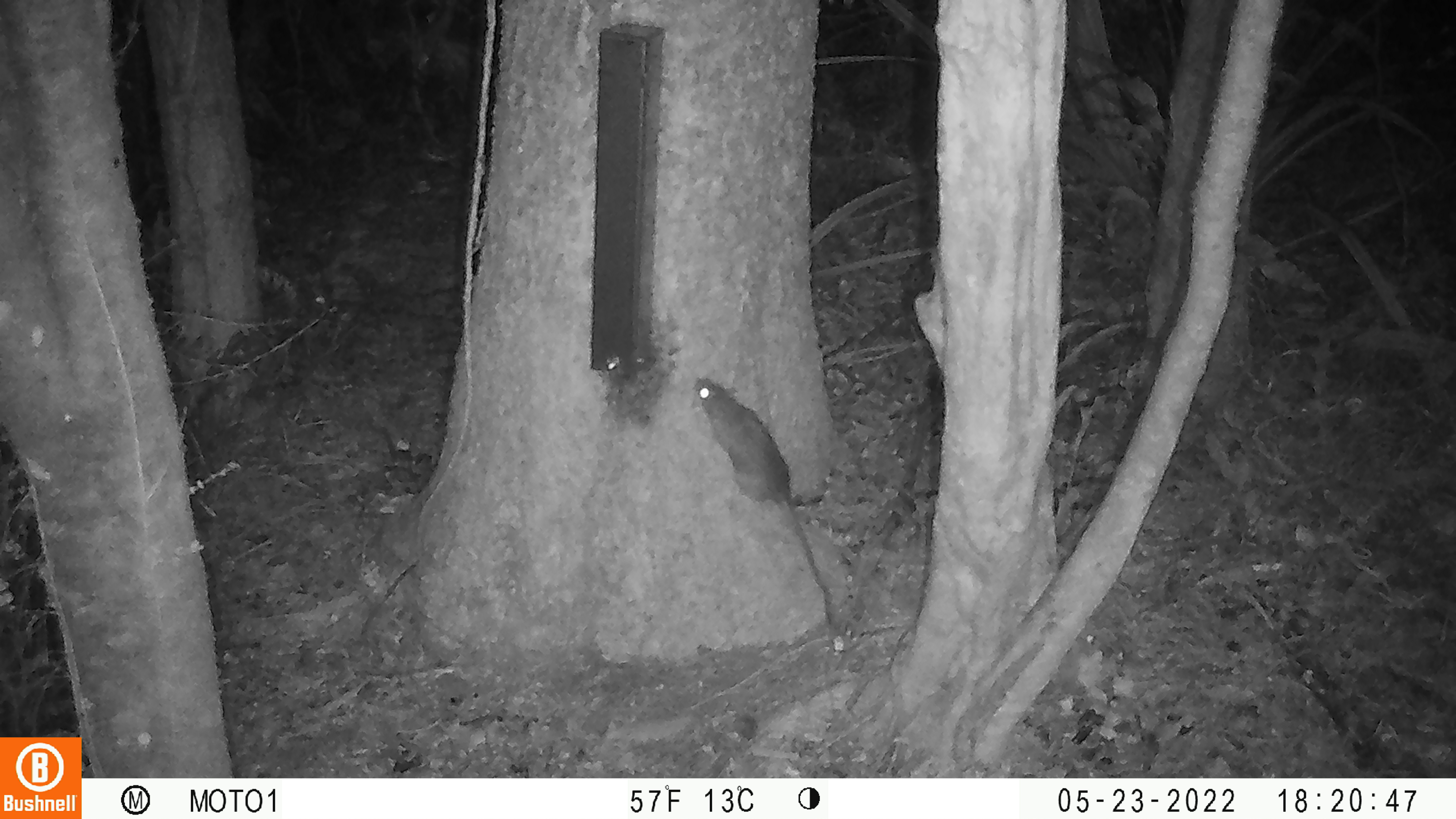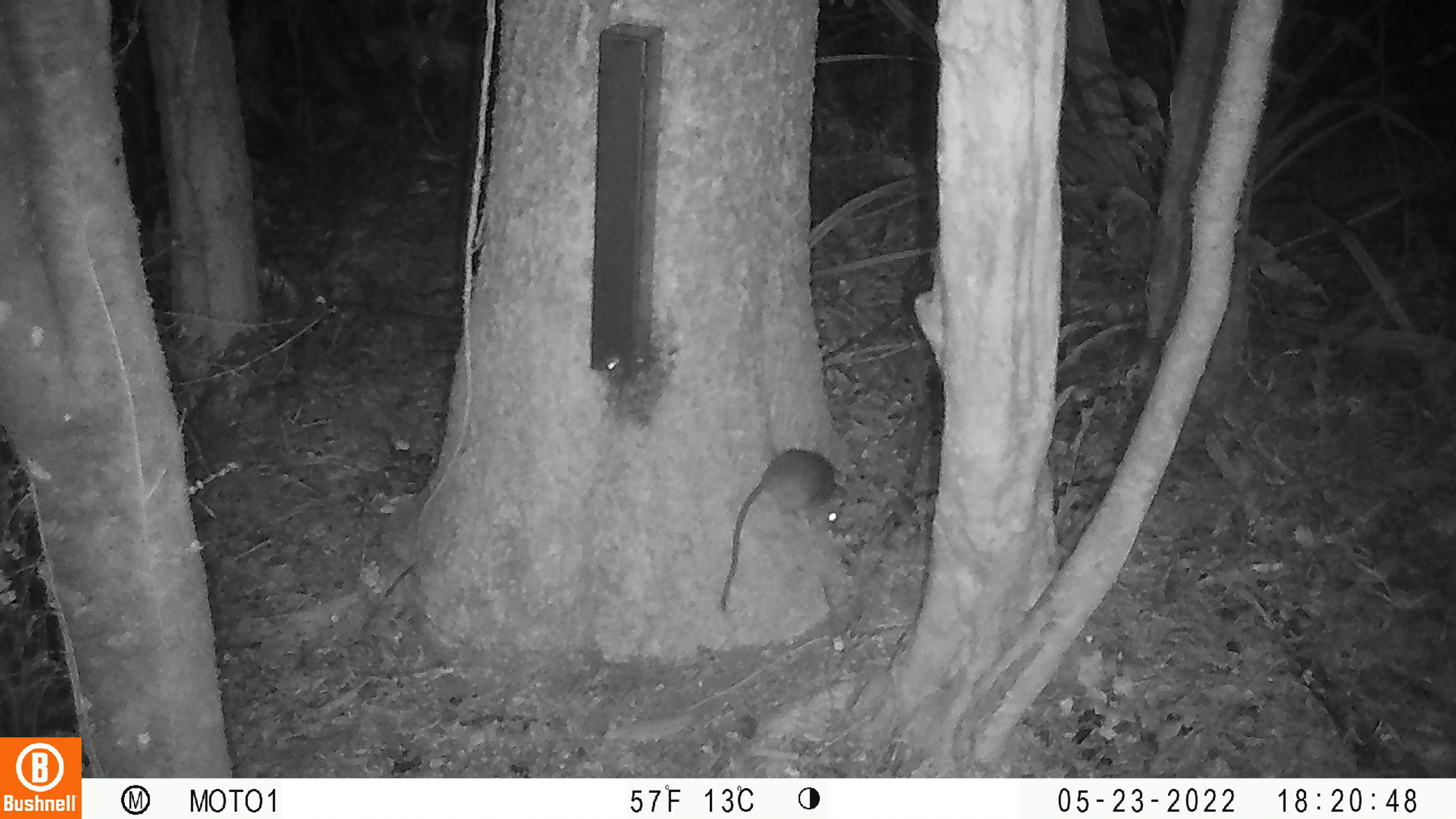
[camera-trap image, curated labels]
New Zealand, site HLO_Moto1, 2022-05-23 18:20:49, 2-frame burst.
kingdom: Animalia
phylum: Chordata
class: Mammalia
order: Rodentia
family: Muridae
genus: Rattus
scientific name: Rattus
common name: rat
Rat (Rattus).